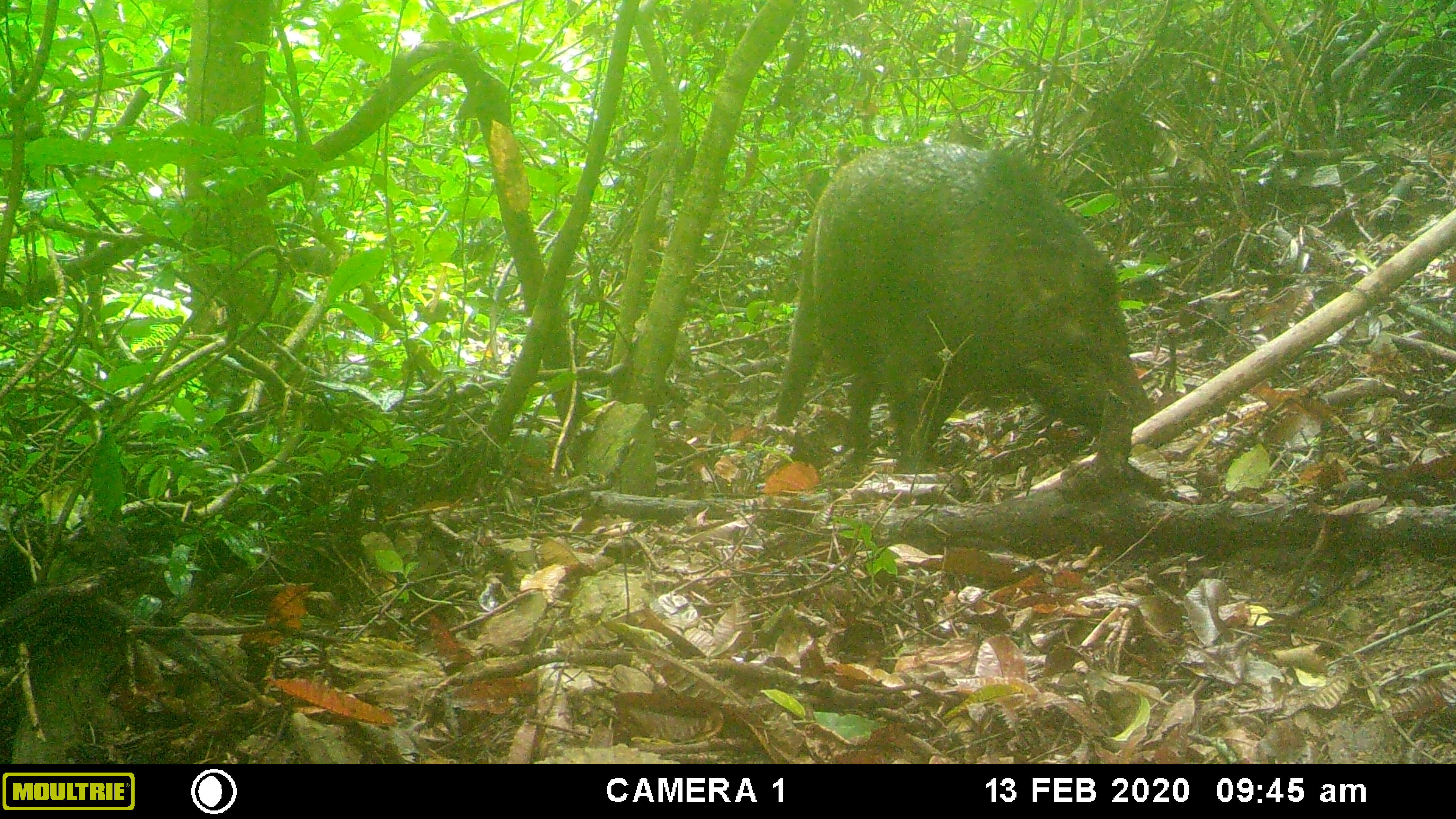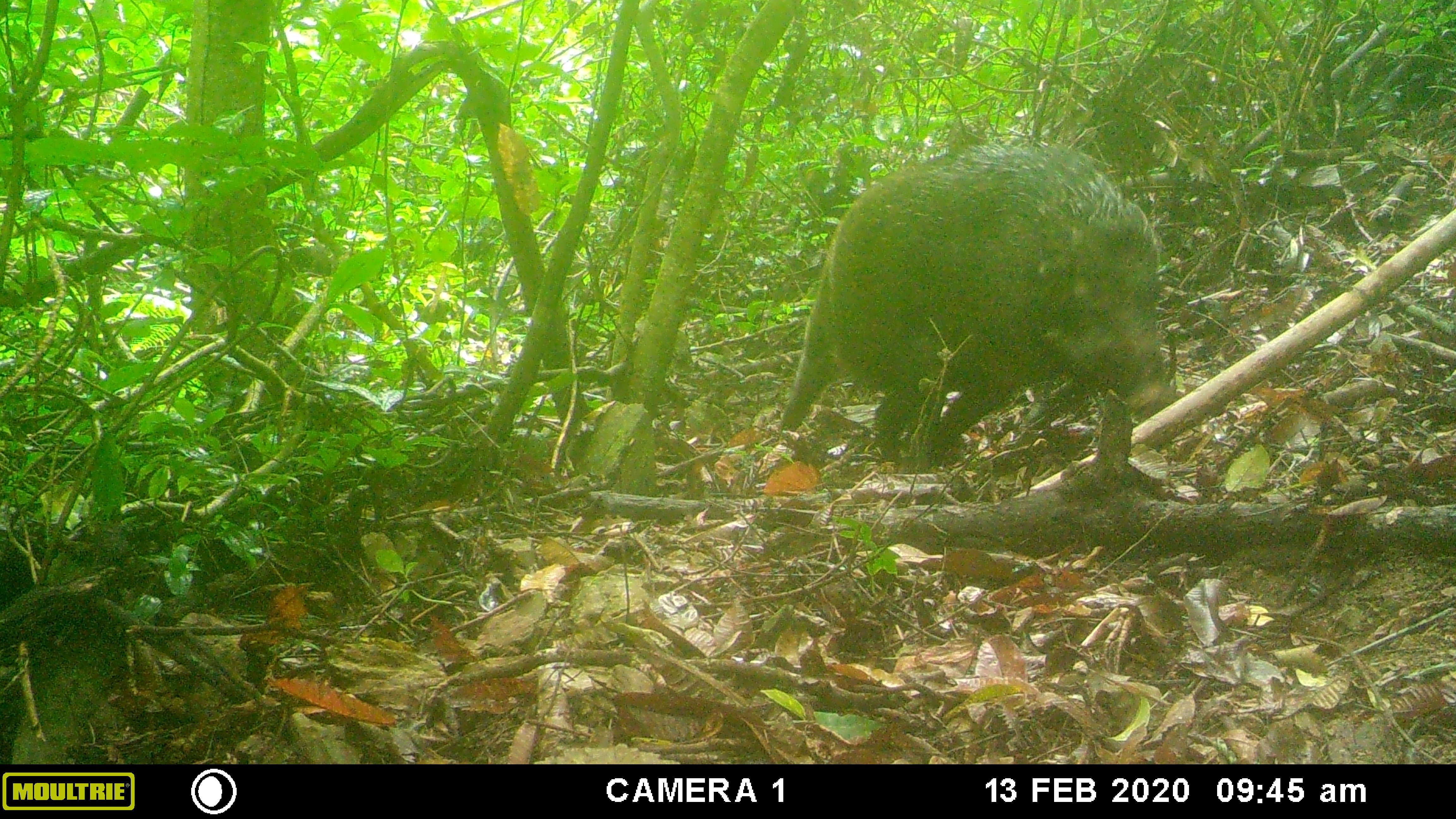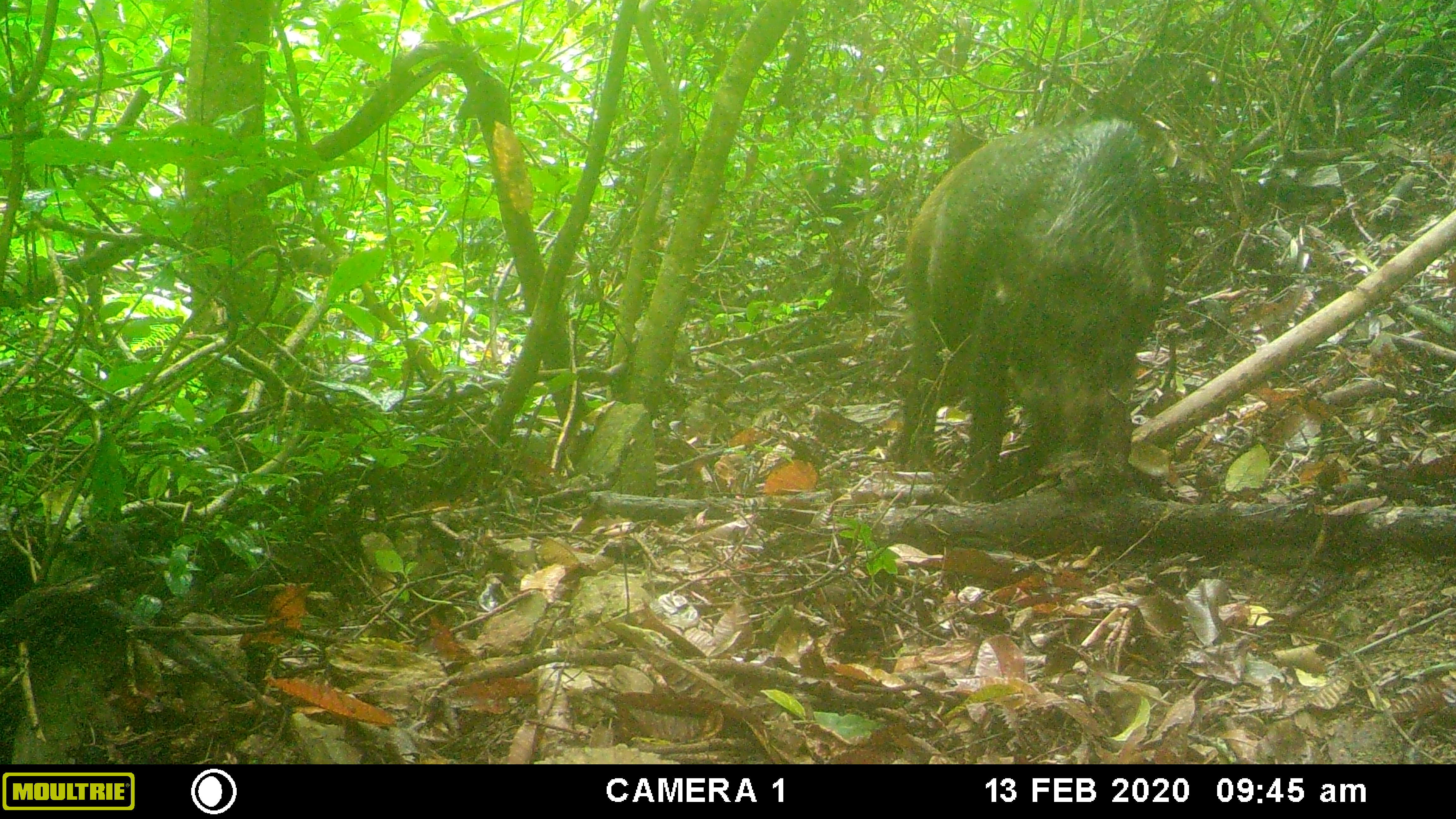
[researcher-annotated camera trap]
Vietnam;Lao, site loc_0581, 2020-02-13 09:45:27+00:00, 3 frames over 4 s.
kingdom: Animalia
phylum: Chordata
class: Mammalia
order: Artiodactyla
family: Suidae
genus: Sus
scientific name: Sus scrofa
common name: eurasian wild pig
Eurasian wild pig (Sus scrofa). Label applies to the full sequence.